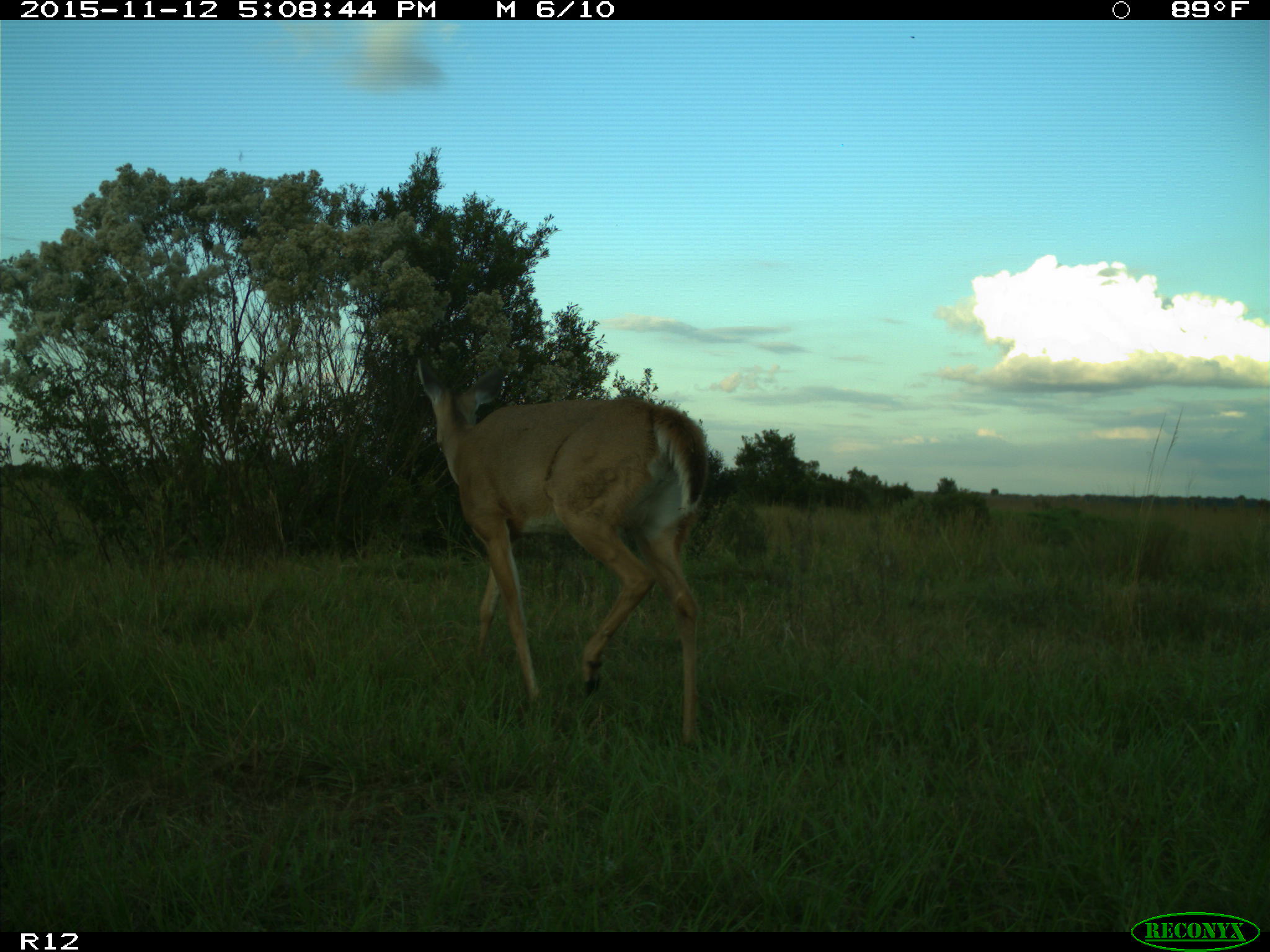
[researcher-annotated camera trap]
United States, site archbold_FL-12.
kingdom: Animalia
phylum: Chordata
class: Mammalia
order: Artiodactyla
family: Cervidae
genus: Odocoileus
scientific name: Odocoileus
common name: deer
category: unidentified deer